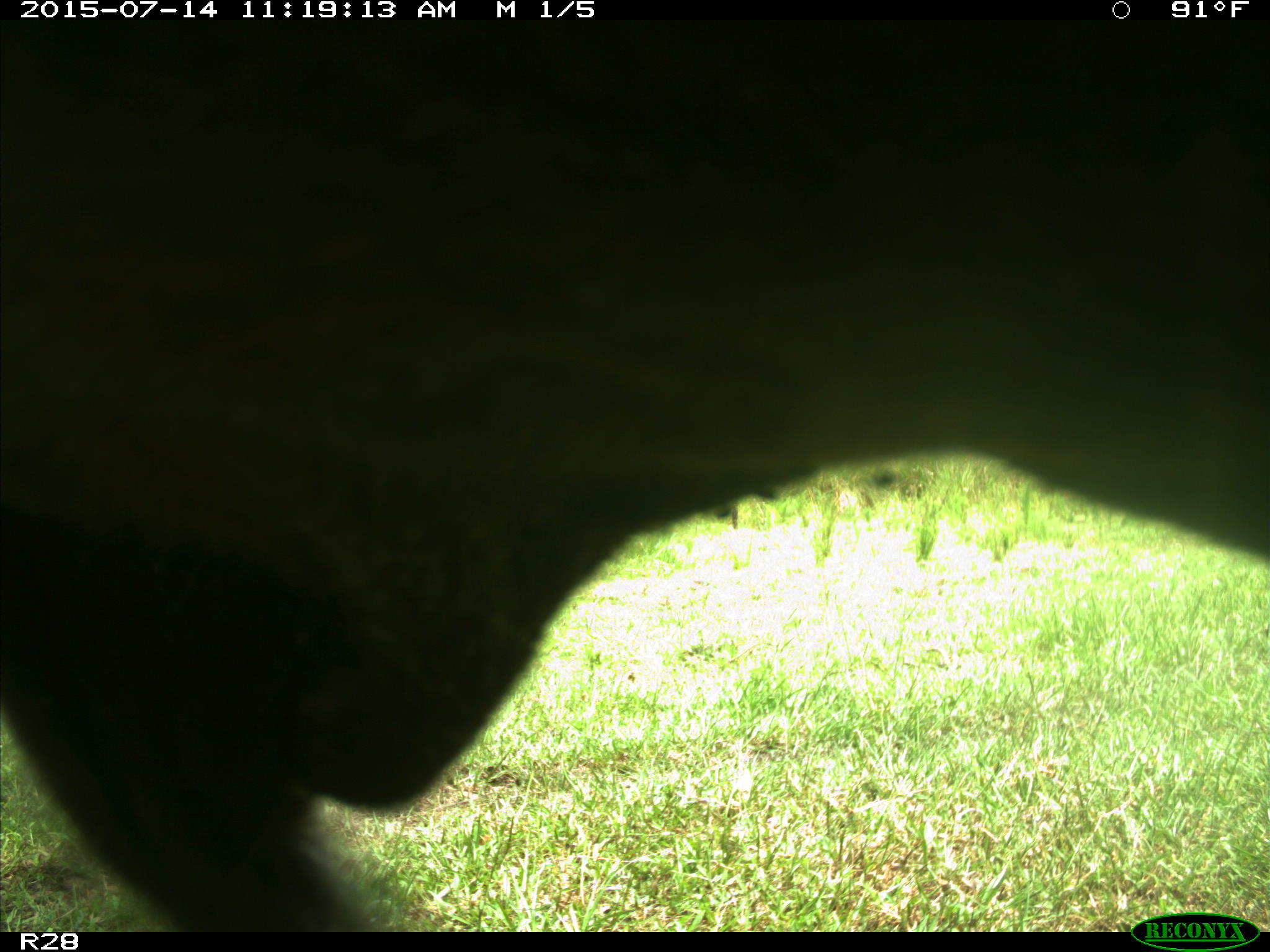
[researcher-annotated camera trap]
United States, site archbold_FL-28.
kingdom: Animalia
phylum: Chordata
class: Mammalia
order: Artiodactyla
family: Bovidae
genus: Bos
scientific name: Bos taurus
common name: domestic cow